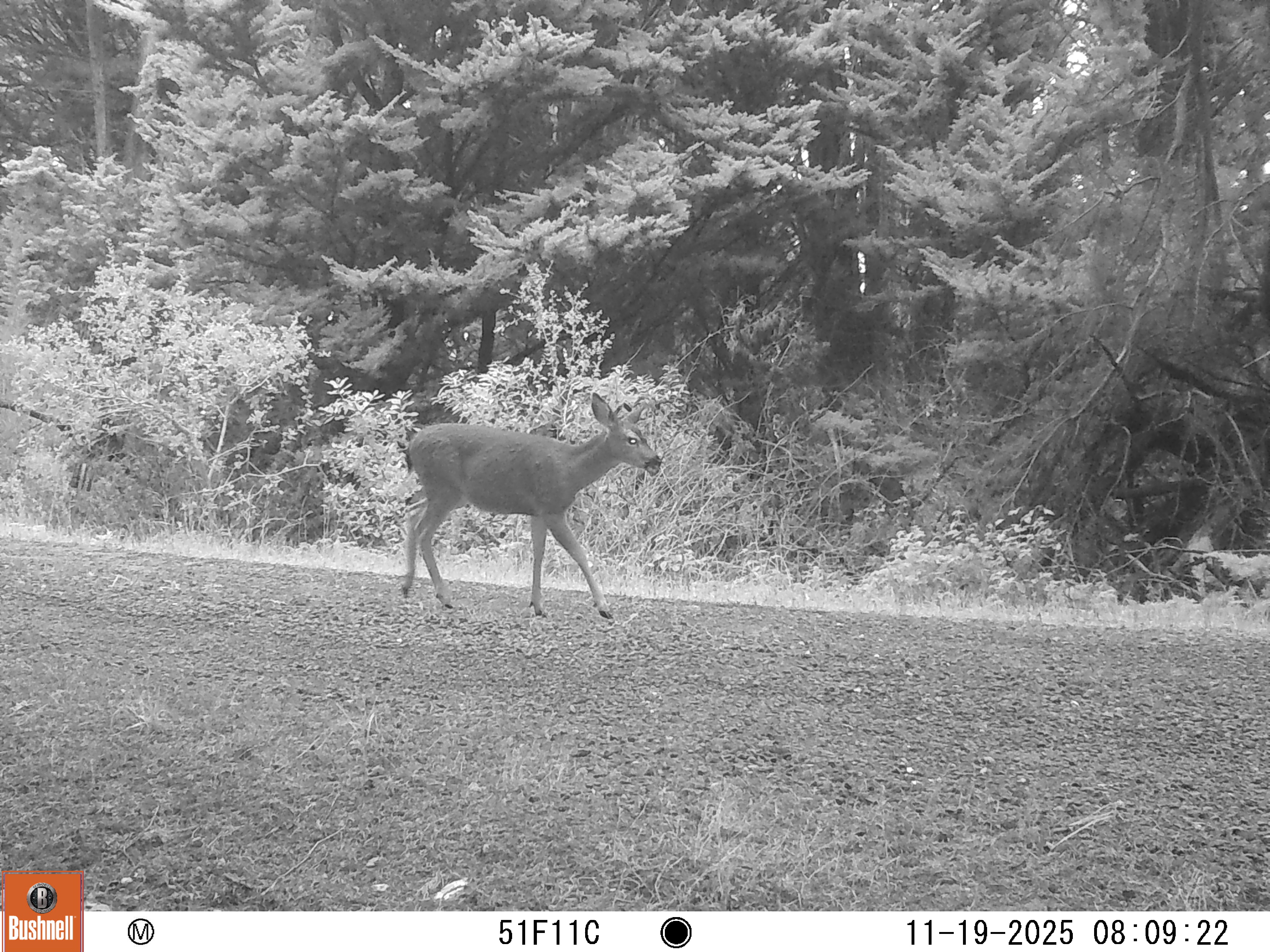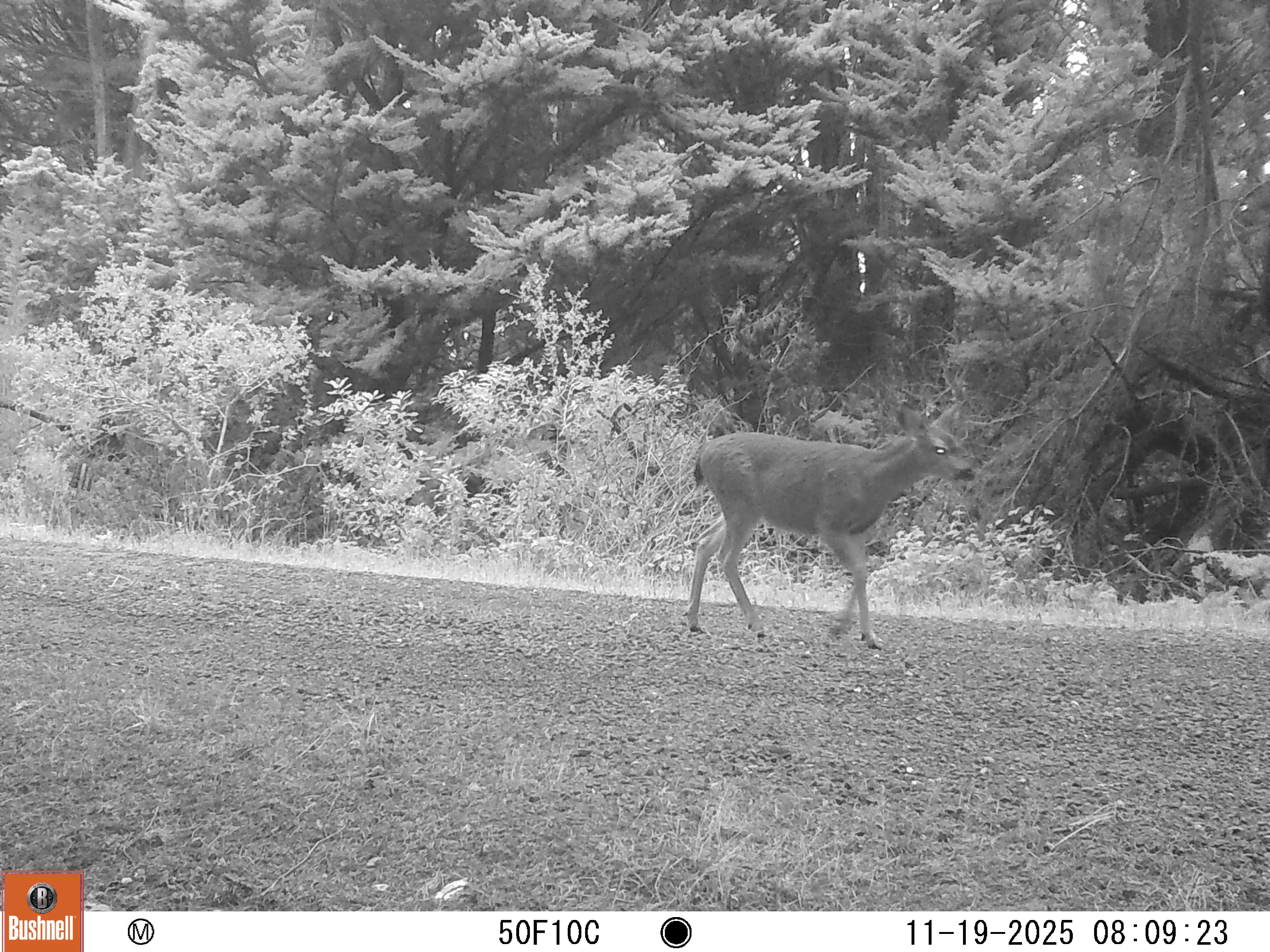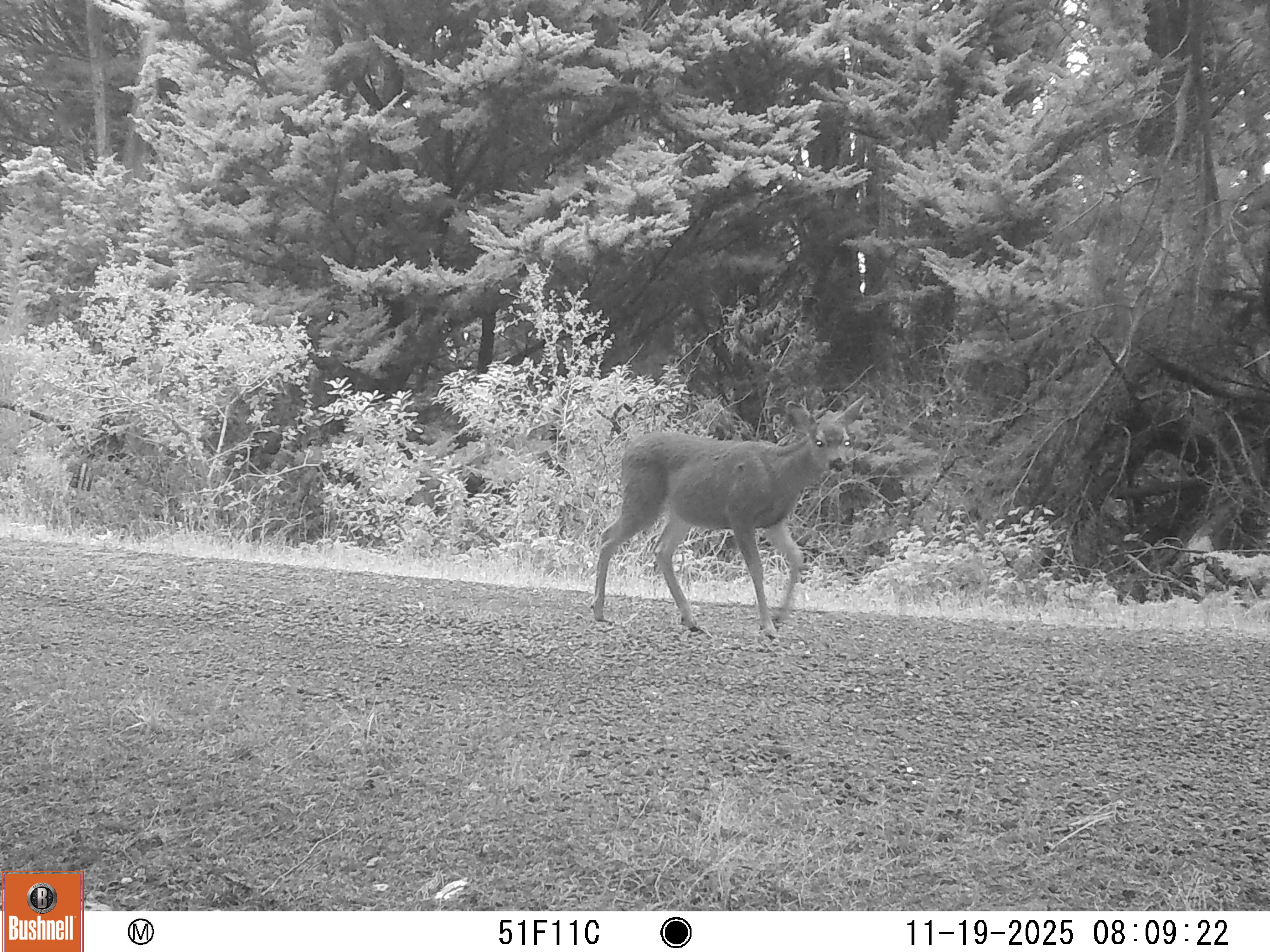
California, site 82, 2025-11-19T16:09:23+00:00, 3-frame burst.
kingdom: Animalia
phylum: Chordata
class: Mammalia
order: Artiodactyla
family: Cervidae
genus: Odocoileus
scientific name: Odocoileus hemionus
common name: mule deer